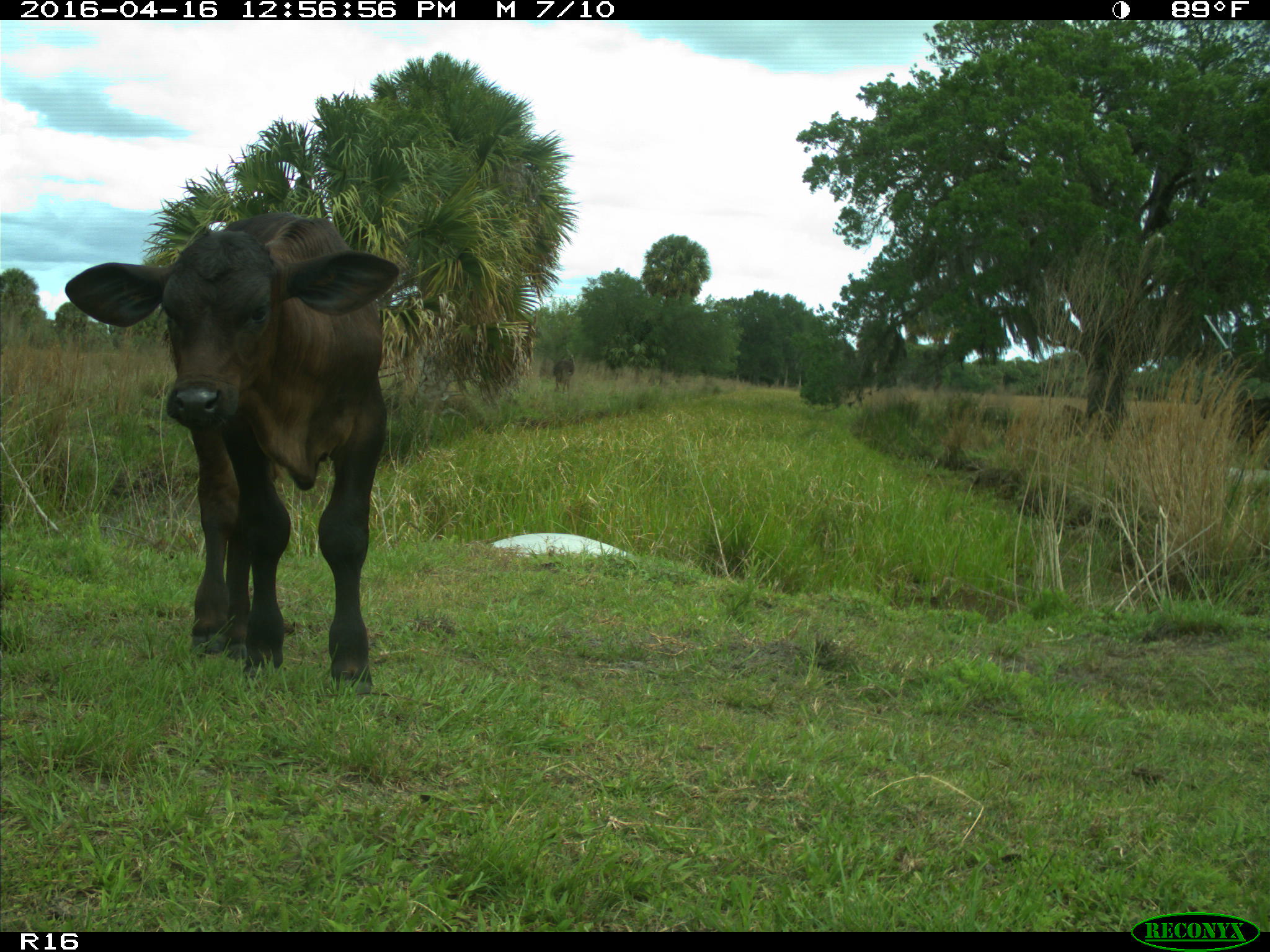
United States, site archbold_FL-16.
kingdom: Animalia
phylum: Chordata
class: Mammalia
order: Artiodactyla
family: Bovidae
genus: Bos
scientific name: Bos taurus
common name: domestic cow